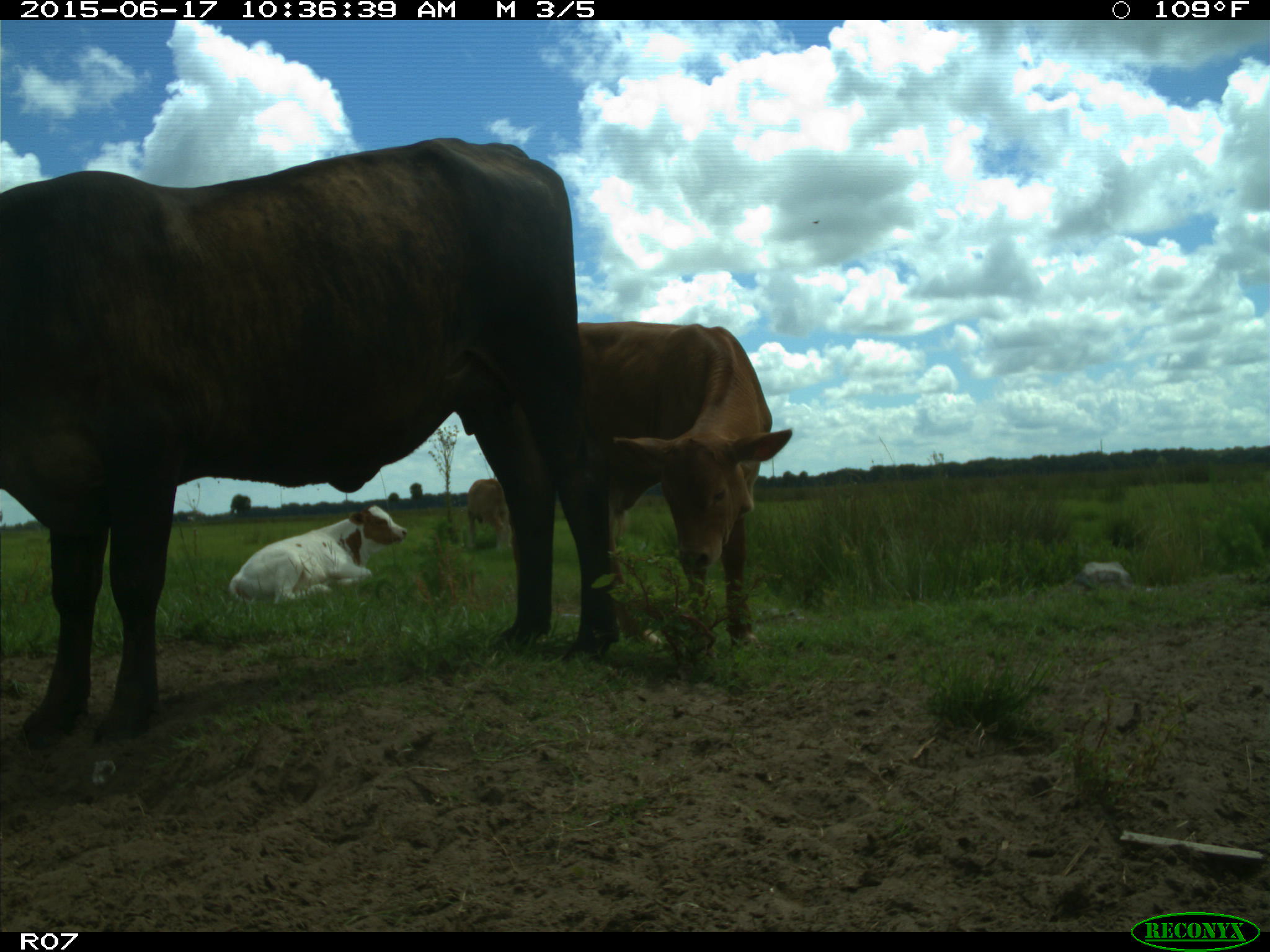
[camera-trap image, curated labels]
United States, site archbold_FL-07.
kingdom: Animalia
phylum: Chordata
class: Mammalia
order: Artiodactyla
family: Bovidae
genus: Bos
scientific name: Bos taurus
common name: domestic cow